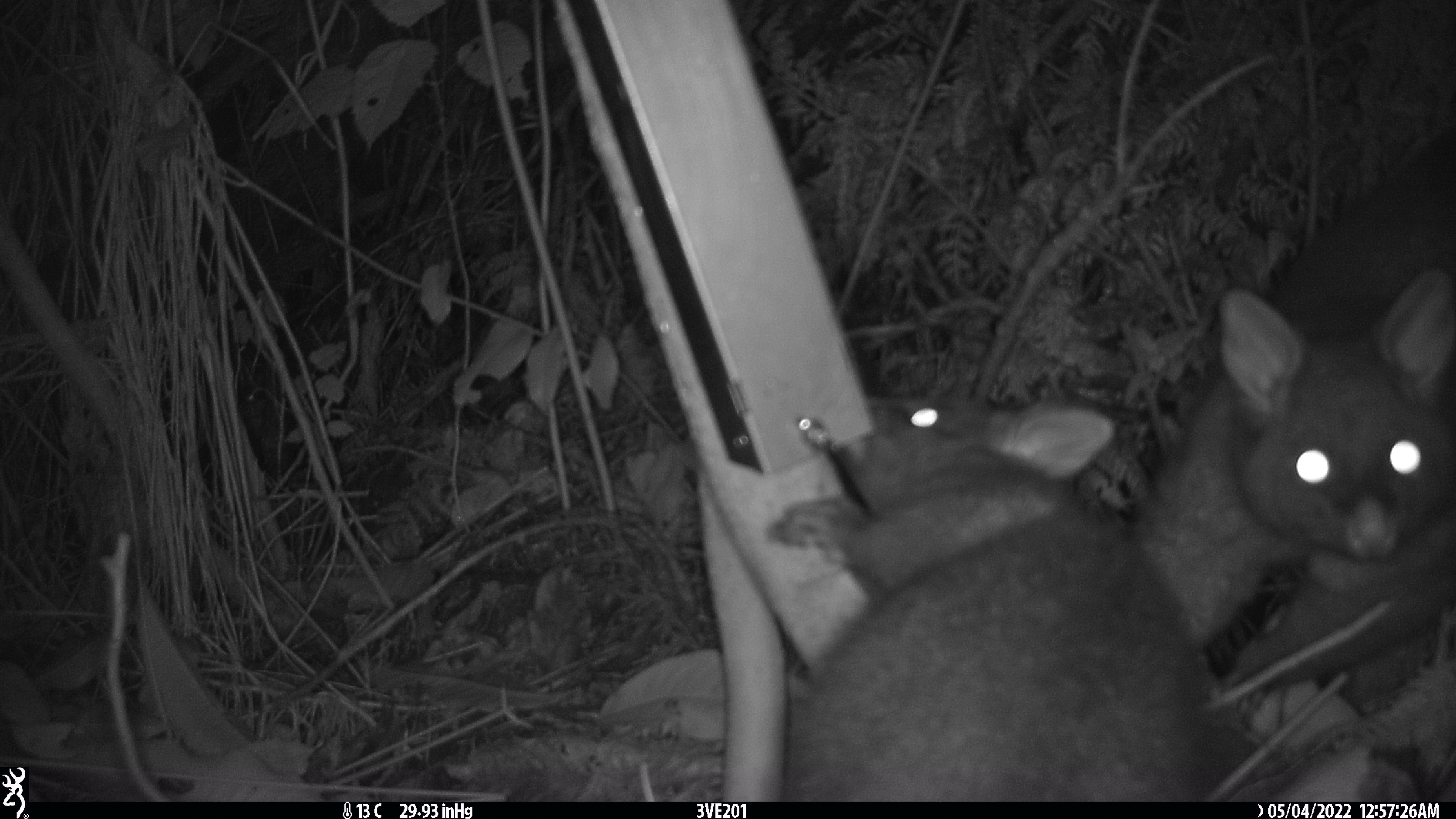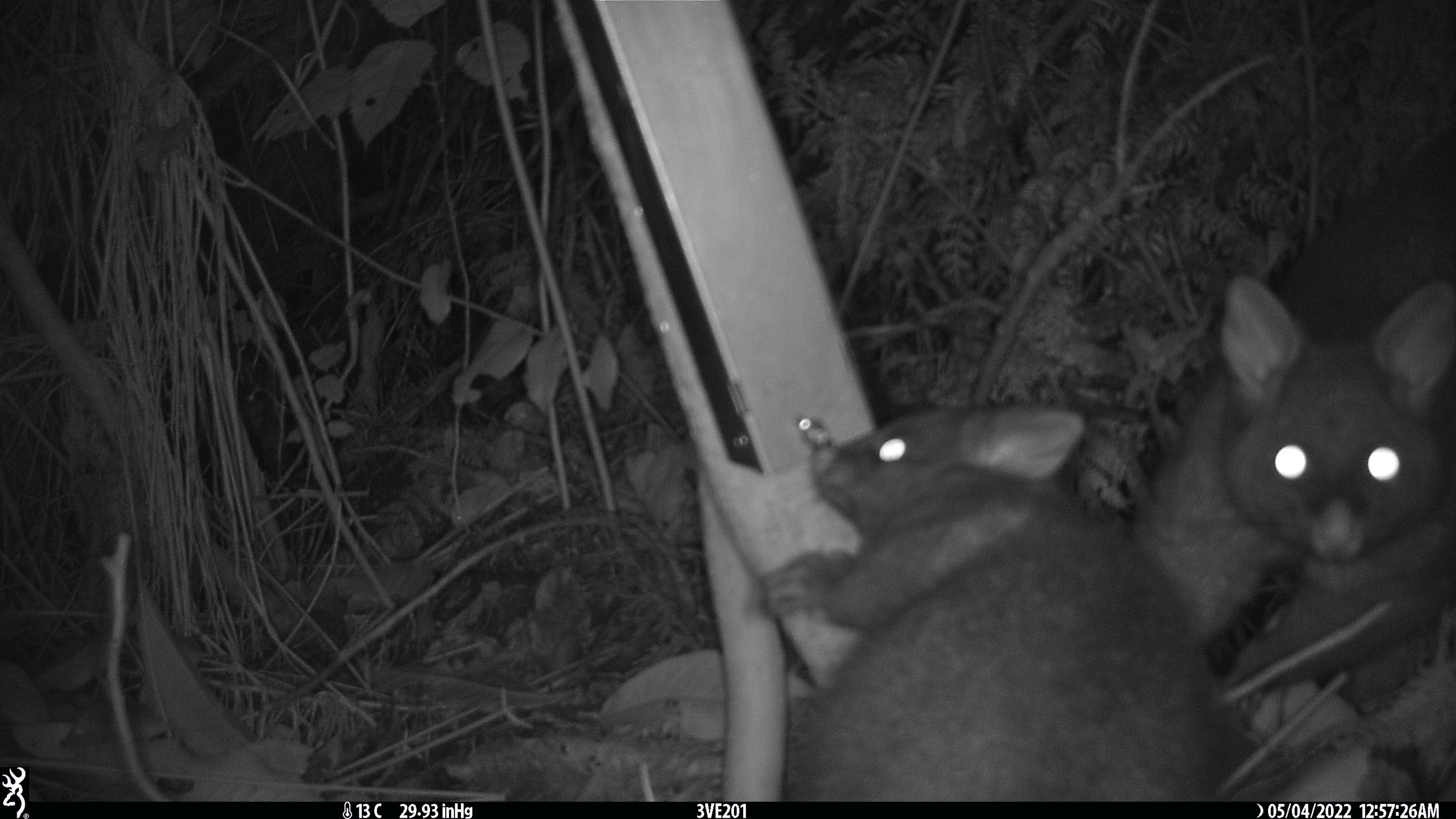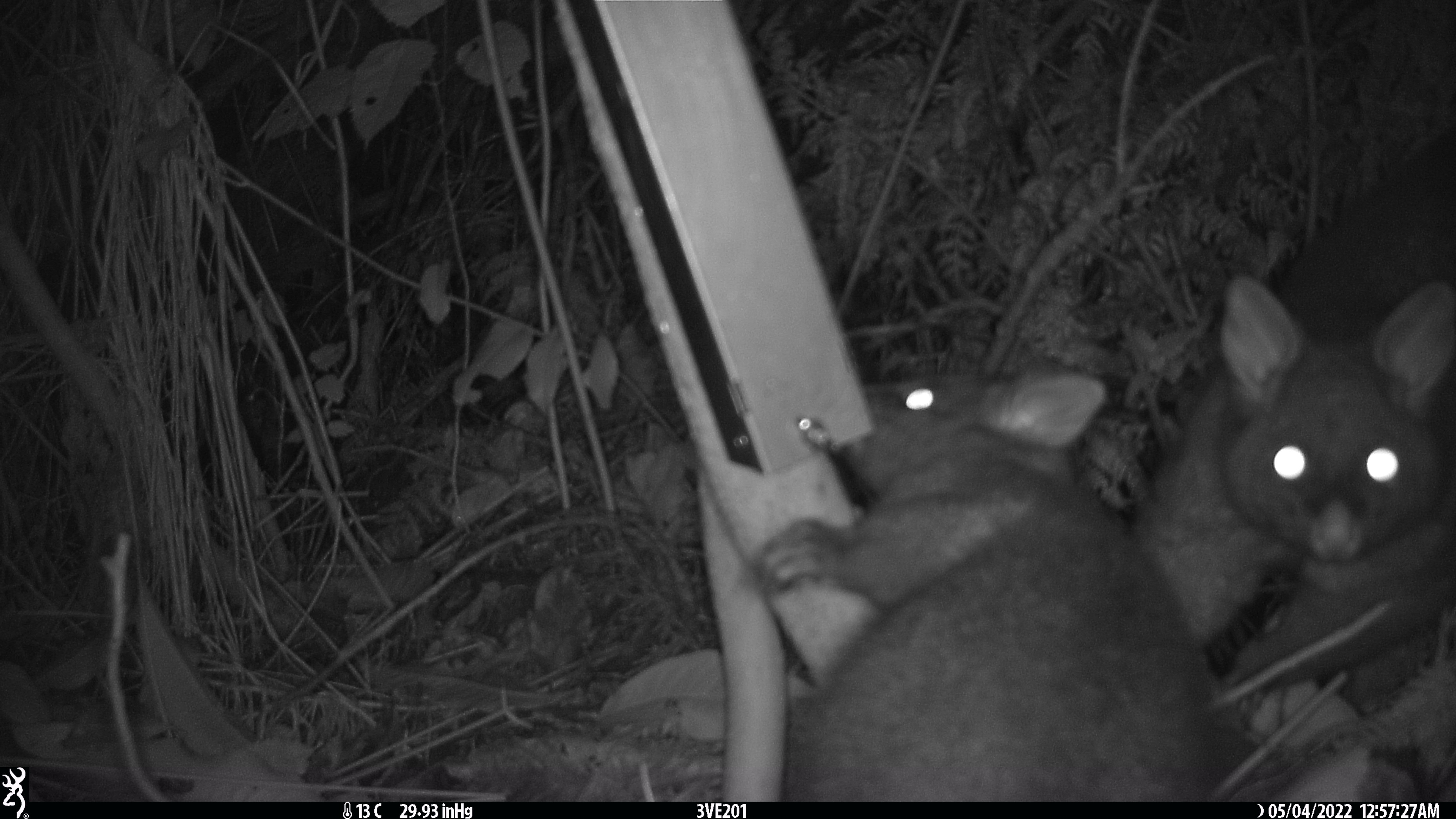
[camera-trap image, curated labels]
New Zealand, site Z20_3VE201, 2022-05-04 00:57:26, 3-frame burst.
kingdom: Animalia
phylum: Chordata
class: Mammalia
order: Diprotodontia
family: Phalangeridae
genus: Trichosurus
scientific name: Trichosurus vulpecula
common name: common brushtail possum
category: possum